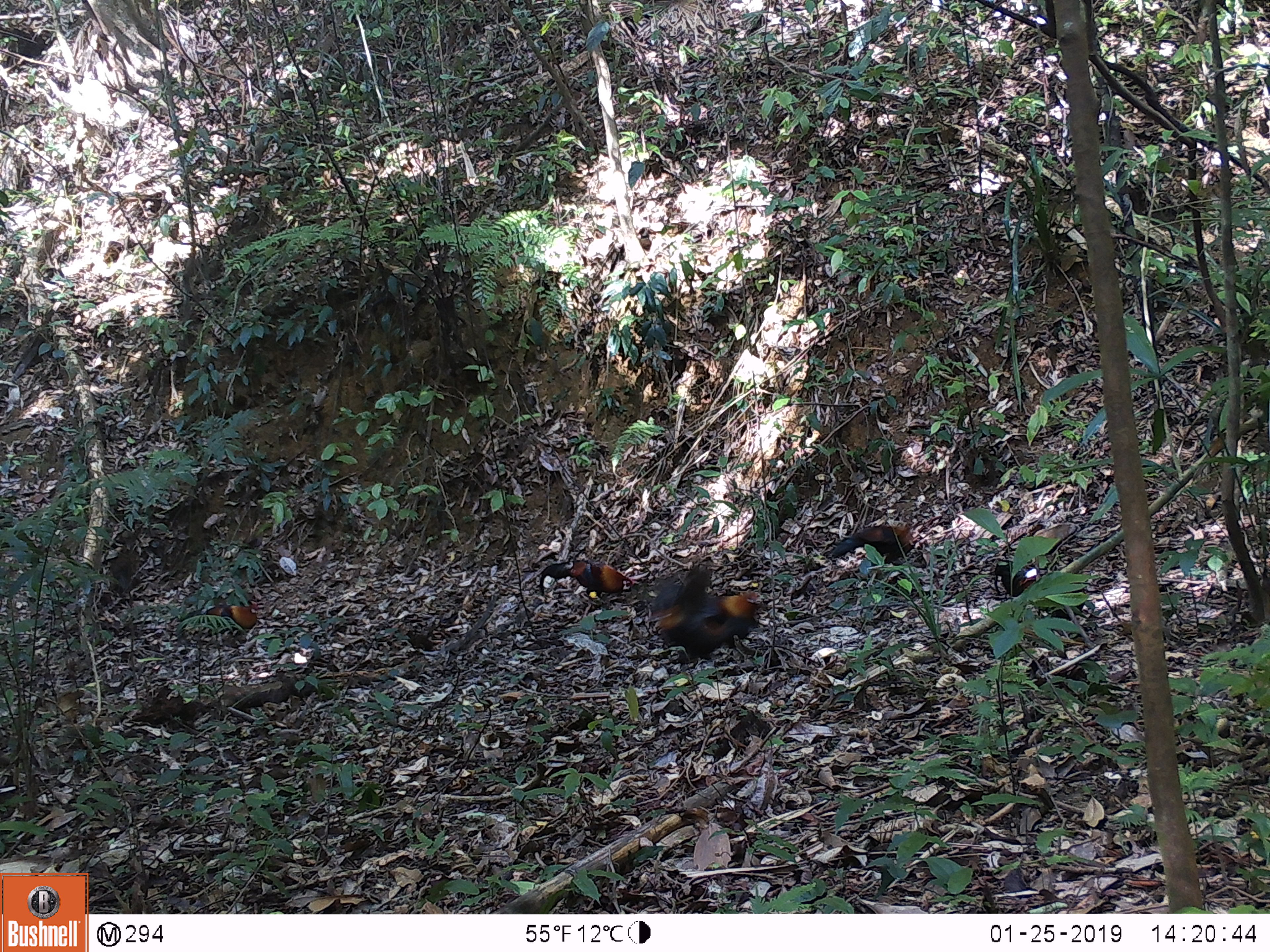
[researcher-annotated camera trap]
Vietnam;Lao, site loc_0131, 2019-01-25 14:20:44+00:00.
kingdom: Animalia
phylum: Chordata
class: Aves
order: Galliformes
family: Phasianidae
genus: Gallus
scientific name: Gallus gallus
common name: red junglefowl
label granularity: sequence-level